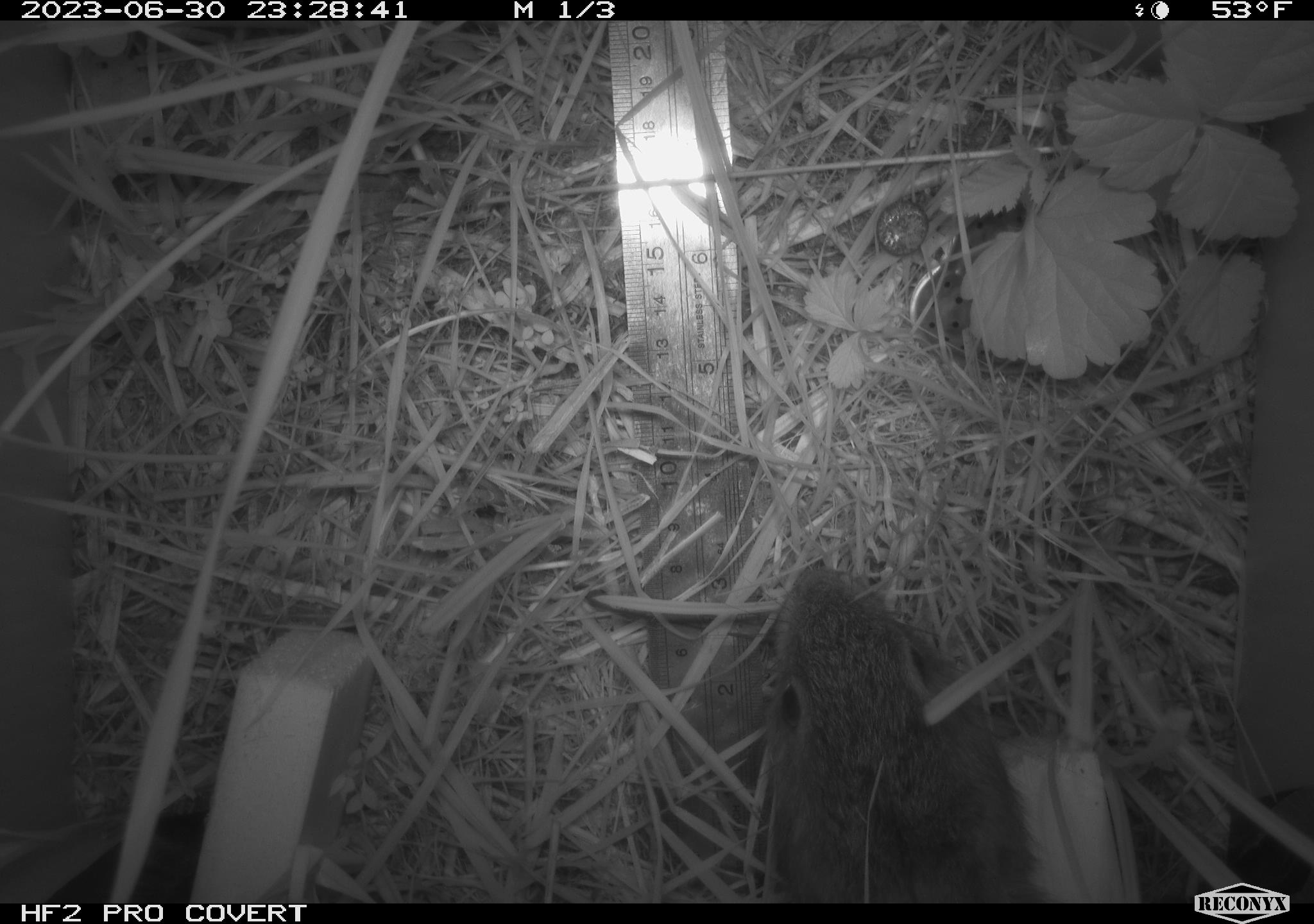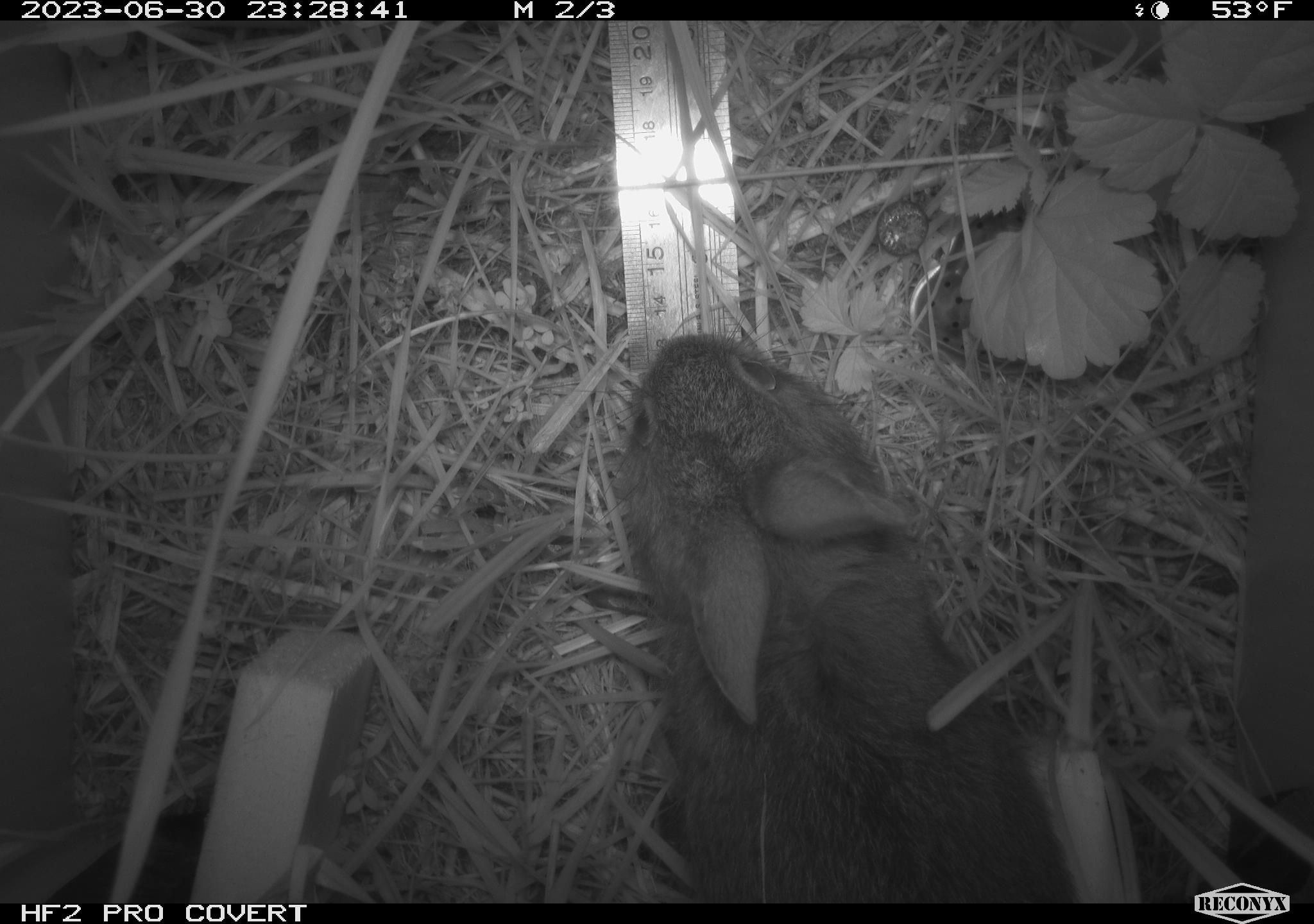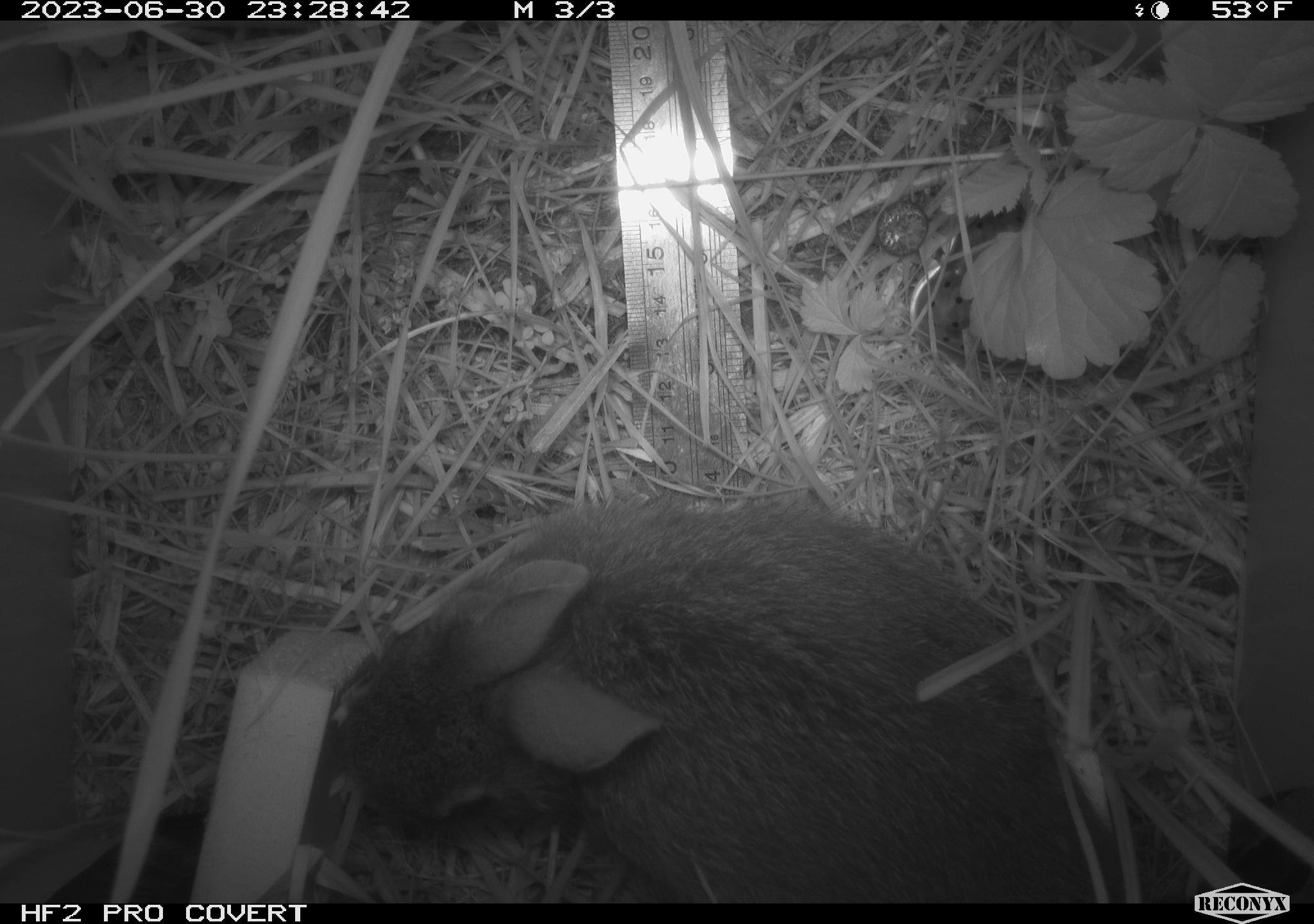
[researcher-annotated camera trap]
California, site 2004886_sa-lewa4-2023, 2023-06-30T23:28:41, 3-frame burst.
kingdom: Animalia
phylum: Chordata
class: Mammalia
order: Lagomorpha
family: Leporidae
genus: Sylvilagus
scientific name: Sylvilagus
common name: cottontail rabbits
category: sylvilagus species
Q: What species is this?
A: Sylvilagus species (cottontail rabbits) (Sylvilagus).